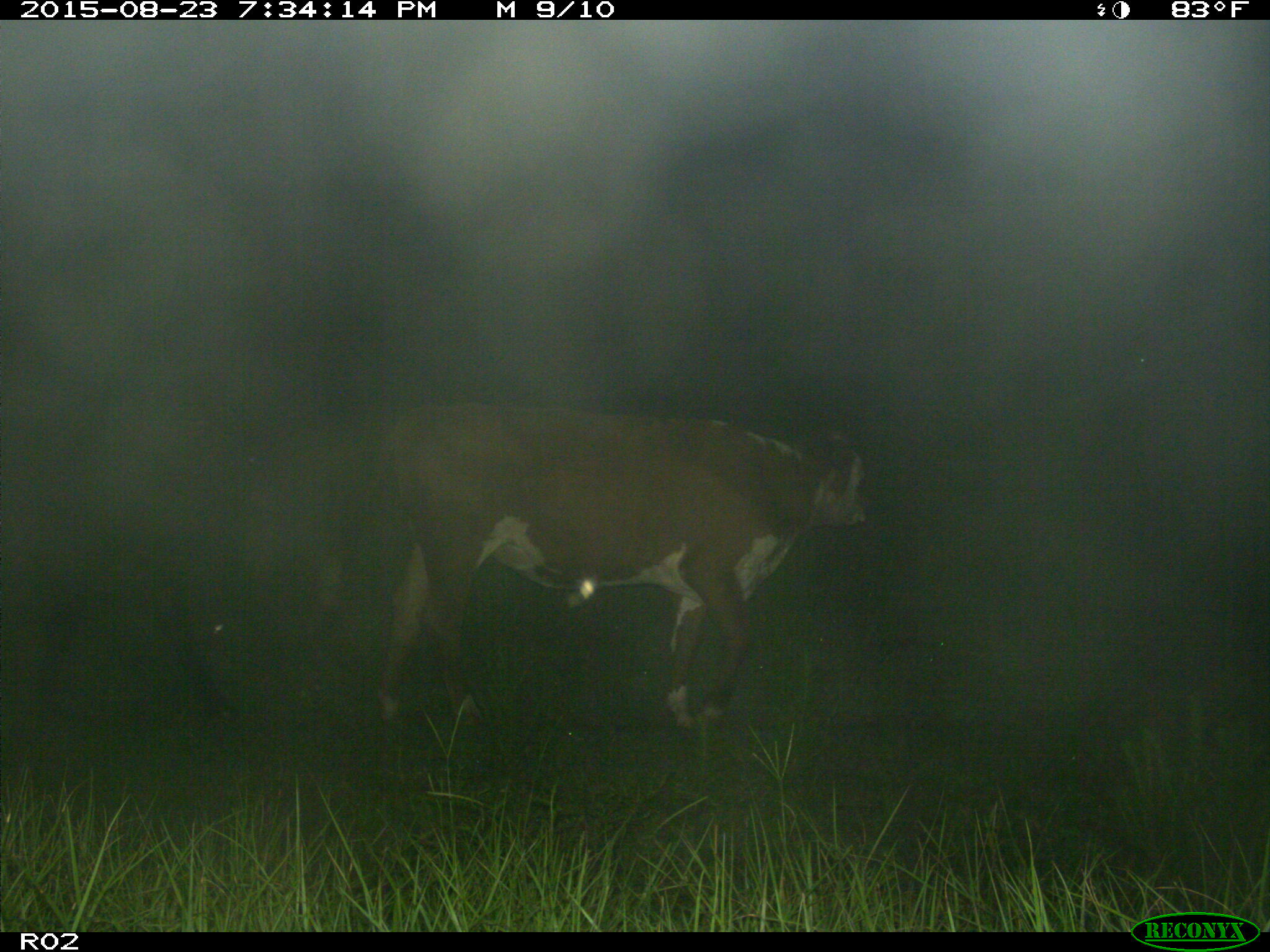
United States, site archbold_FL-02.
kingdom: Animalia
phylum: Chordata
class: Mammalia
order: Artiodactyla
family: Bovidae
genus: Bos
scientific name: Bos taurus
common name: domestic cow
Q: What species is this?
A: Bos taurus (domestic cow).